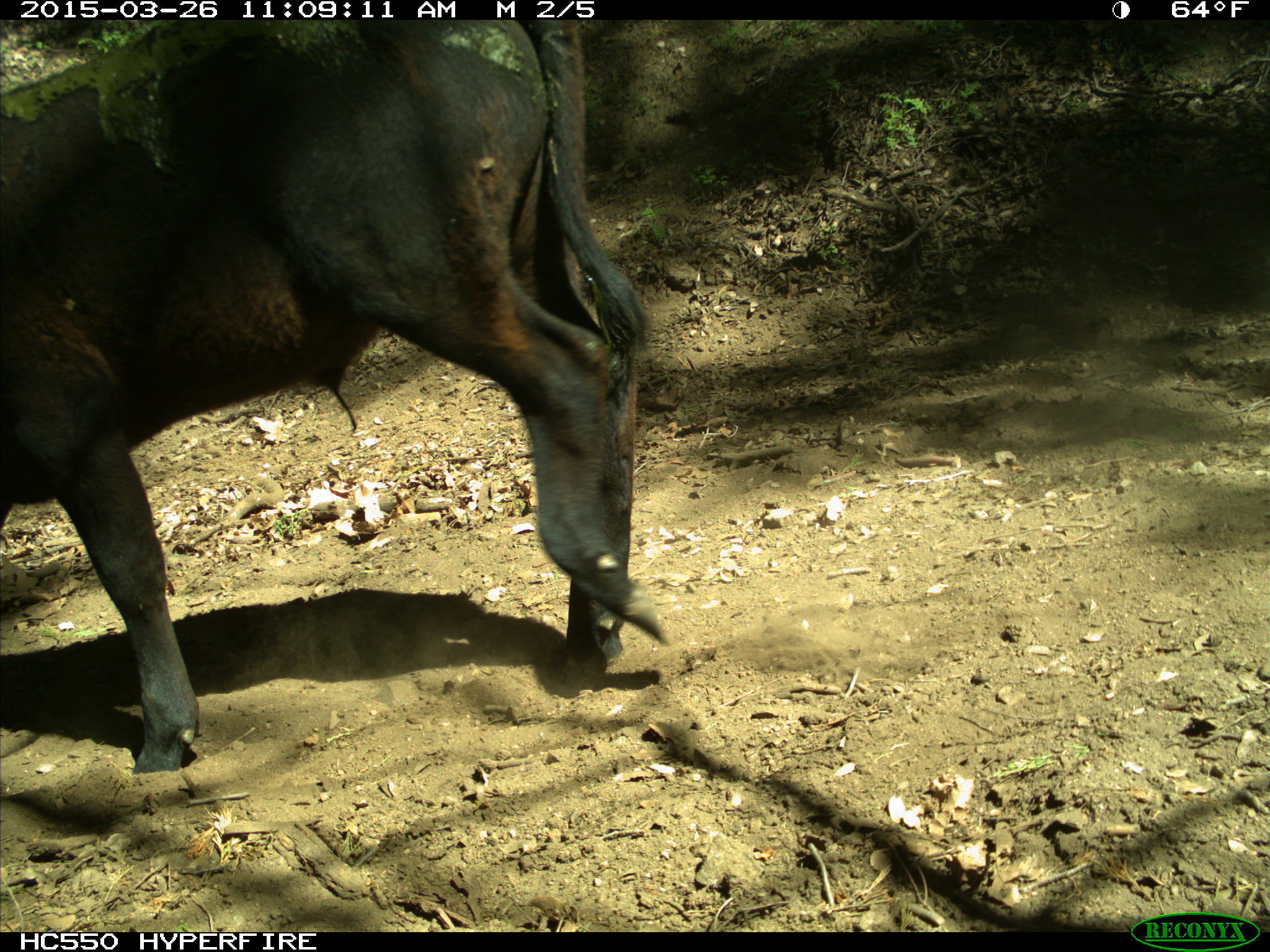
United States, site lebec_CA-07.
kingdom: Animalia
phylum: Chordata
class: Mammalia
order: Artiodactyla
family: Bovidae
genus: Bos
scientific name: Bos taurus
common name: domestic cow